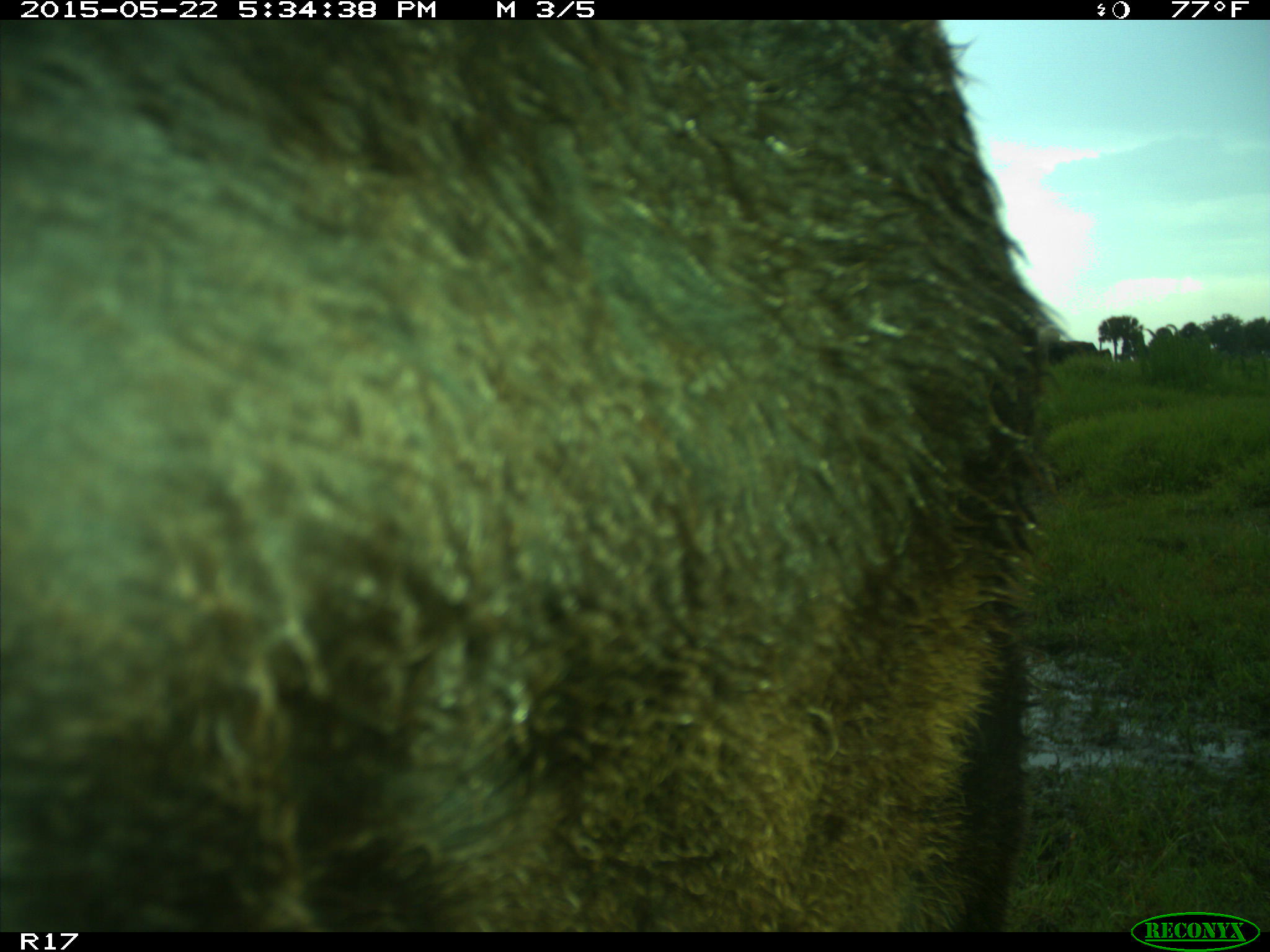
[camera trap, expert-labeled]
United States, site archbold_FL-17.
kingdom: Animalia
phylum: Chordata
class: Mammalia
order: Artiodactyla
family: Bovidae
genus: Bos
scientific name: Bos taurus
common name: domestic cow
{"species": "Bos taurus (domestic cow)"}